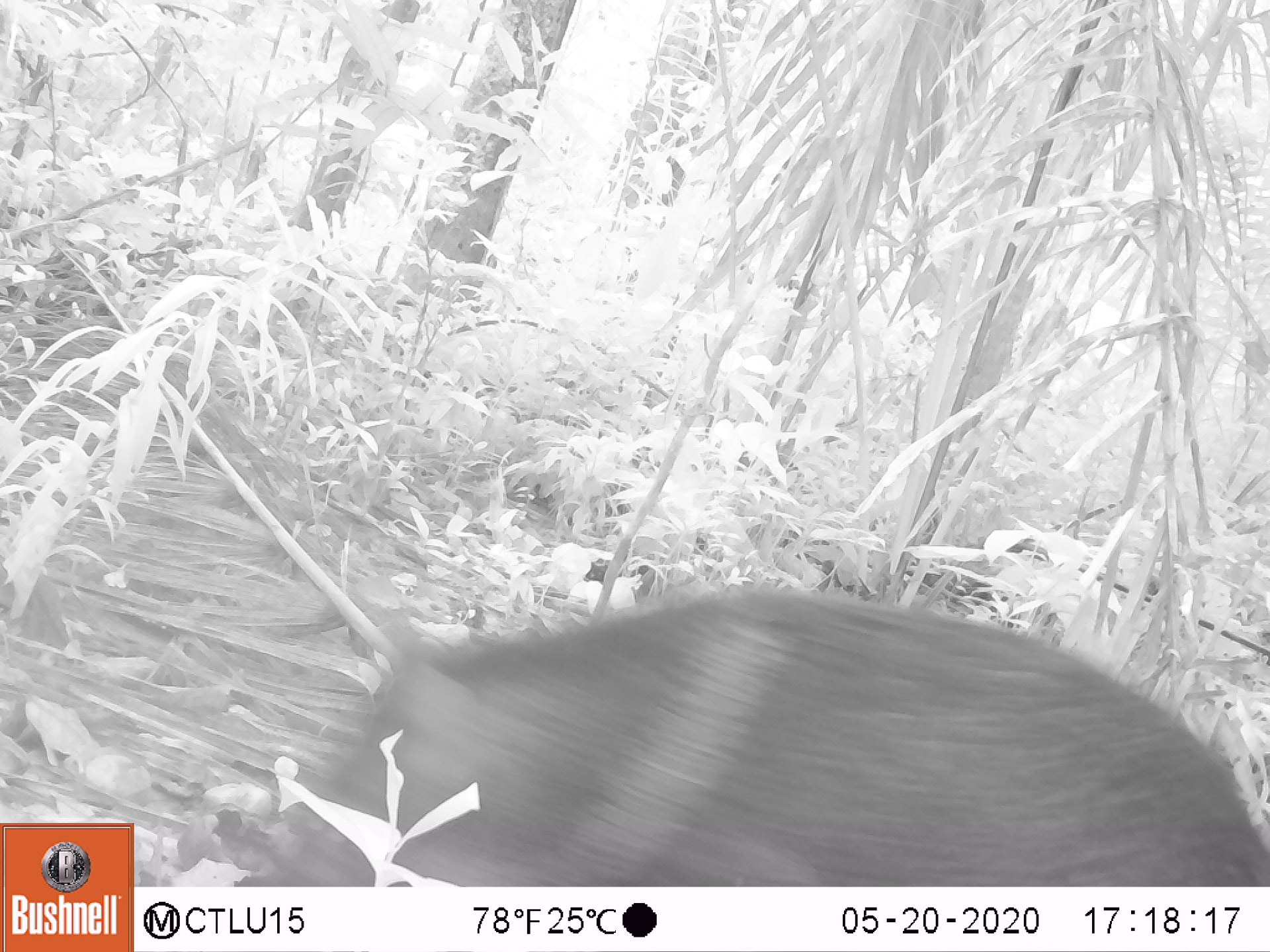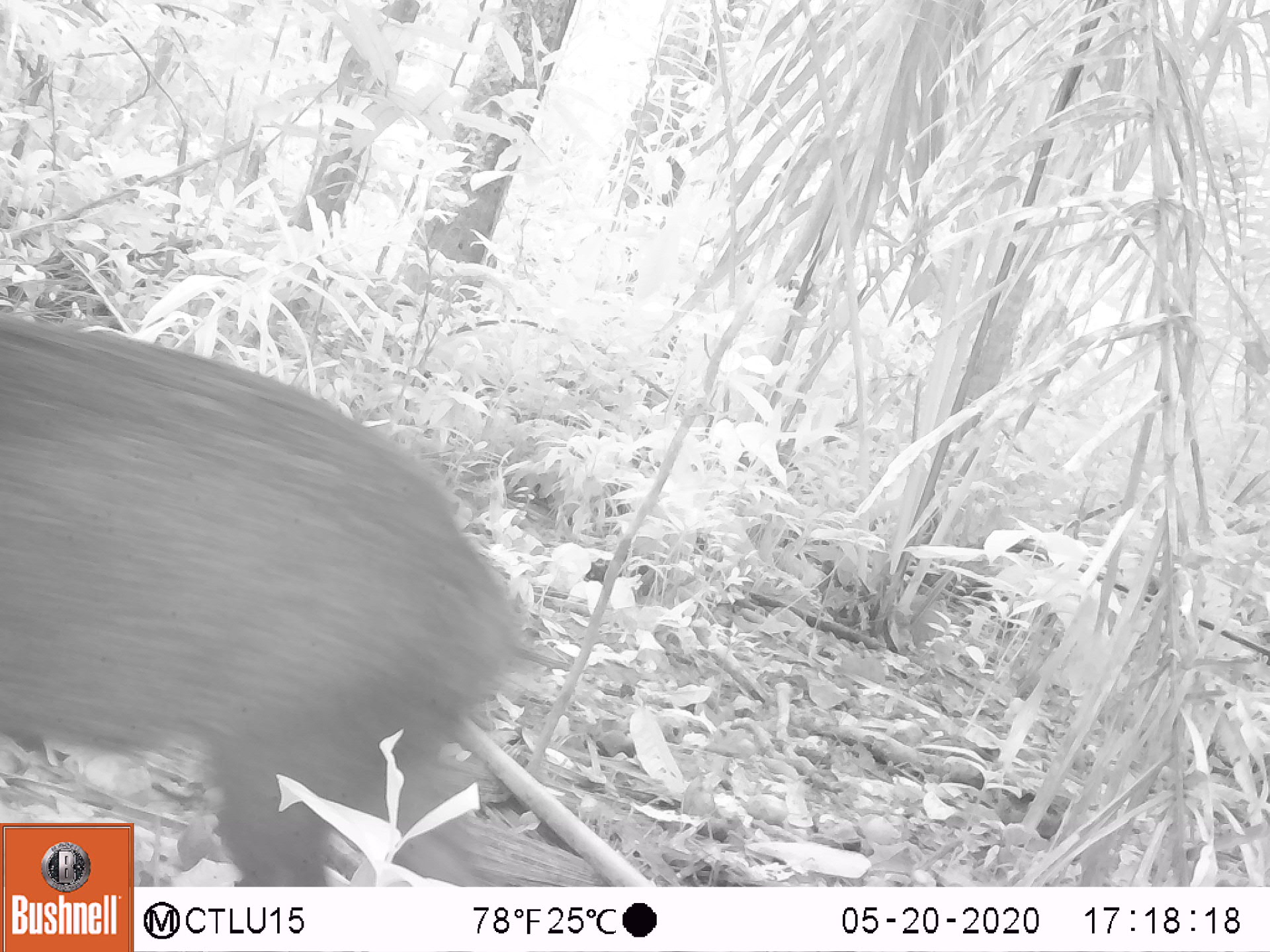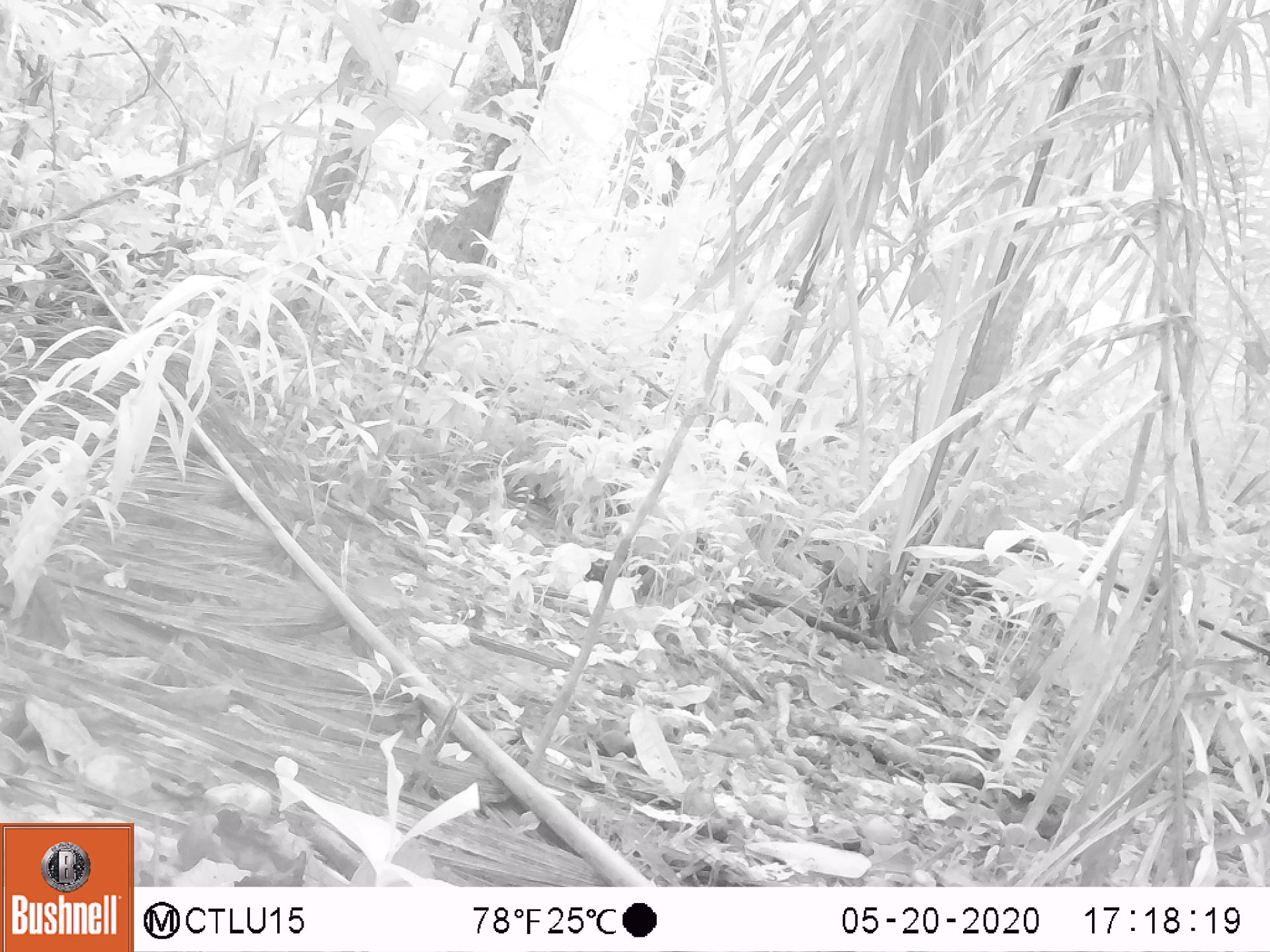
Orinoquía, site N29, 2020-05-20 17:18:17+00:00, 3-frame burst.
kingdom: Animalia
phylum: Chordata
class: Mammalia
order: Artiodactyla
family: Tayassuidae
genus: Pecari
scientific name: Pecari tajacu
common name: collared peccary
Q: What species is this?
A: Collared peccary (Pecari tajacu).